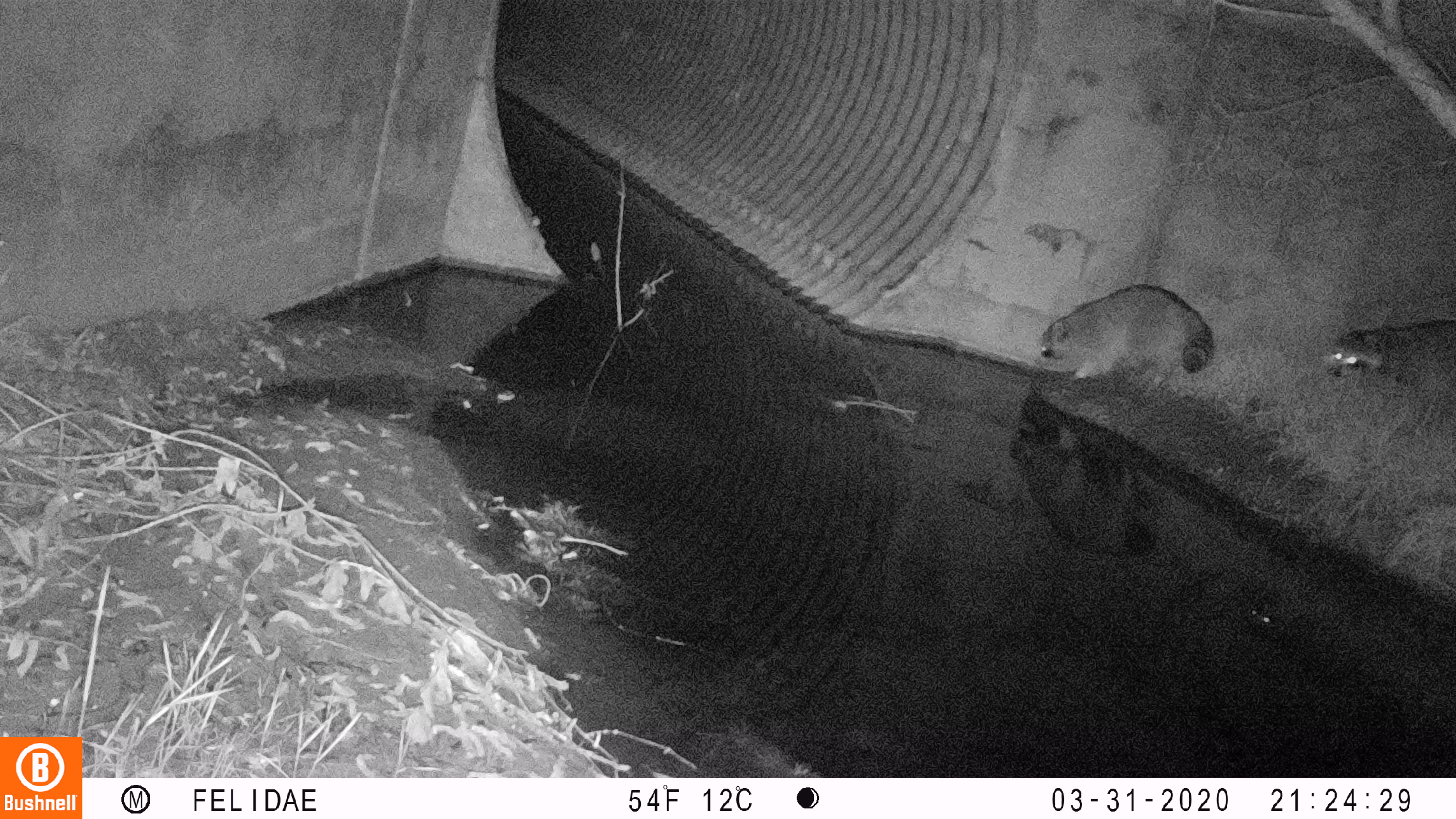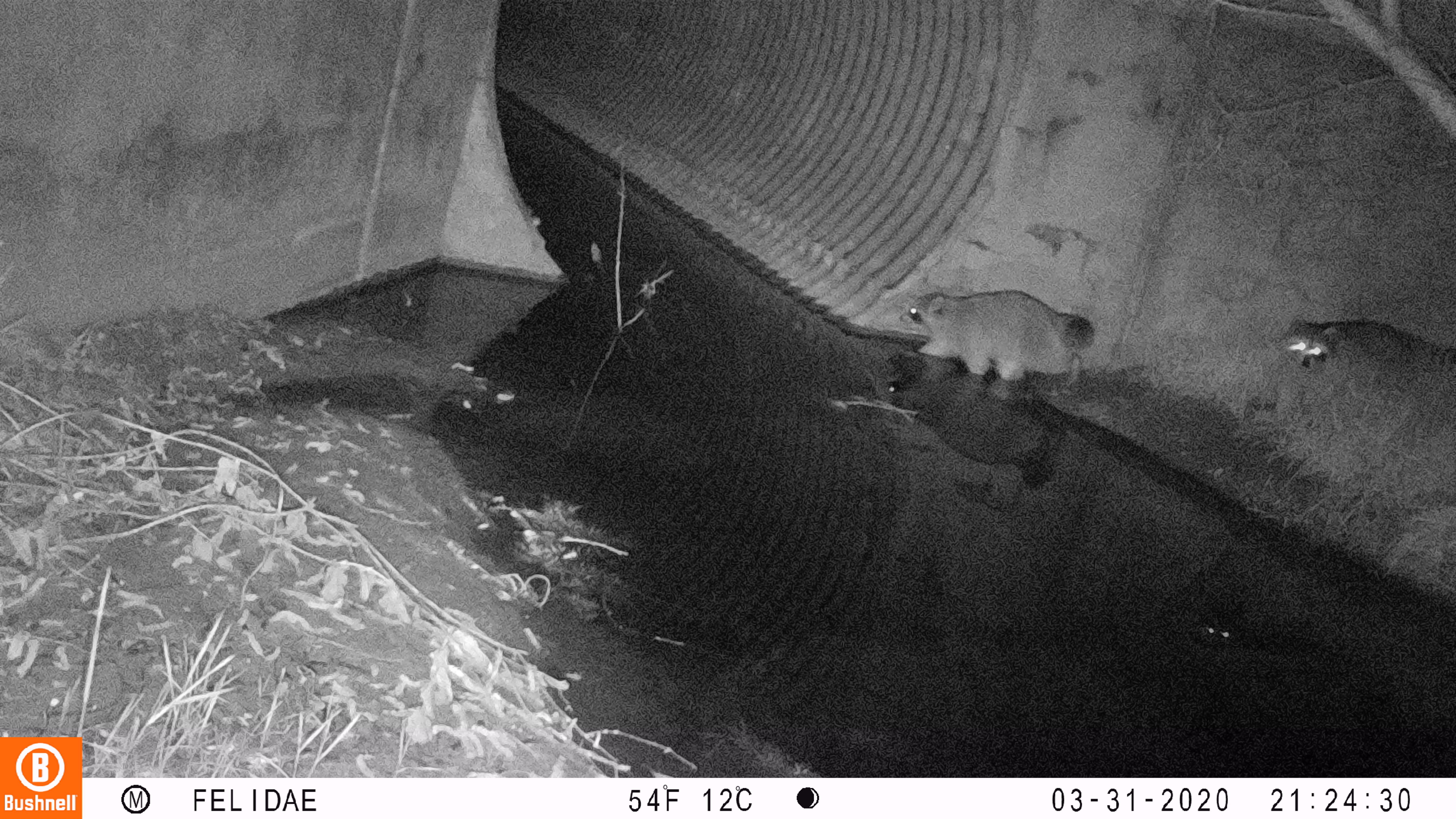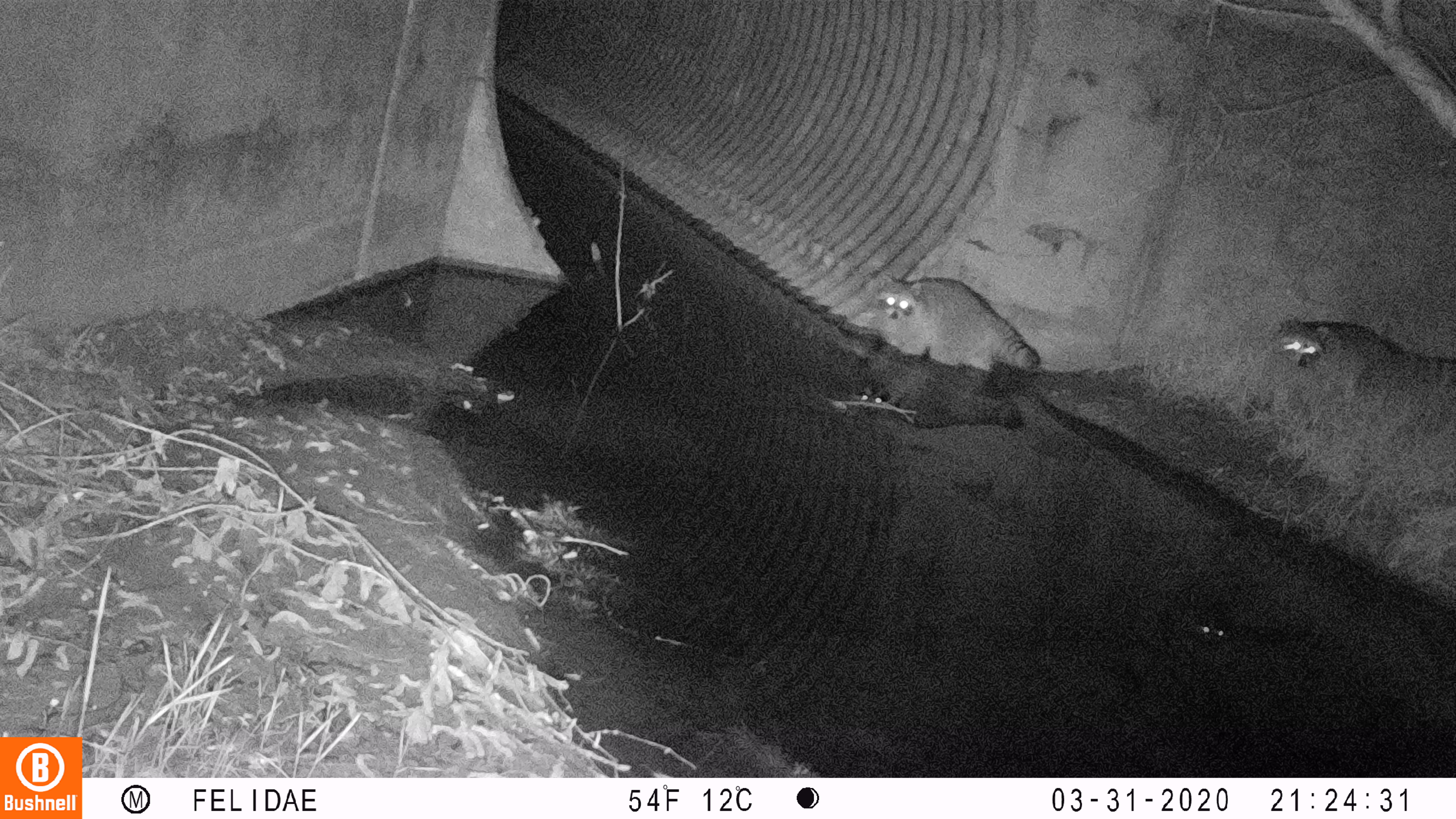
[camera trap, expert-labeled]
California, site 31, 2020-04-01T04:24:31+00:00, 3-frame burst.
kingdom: Animalia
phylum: Chordata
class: Mammalia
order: Carnivora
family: Procyonidae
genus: Procyon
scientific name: Procyon lotor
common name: raccoon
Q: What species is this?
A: Raccoon (Procyon lotor).